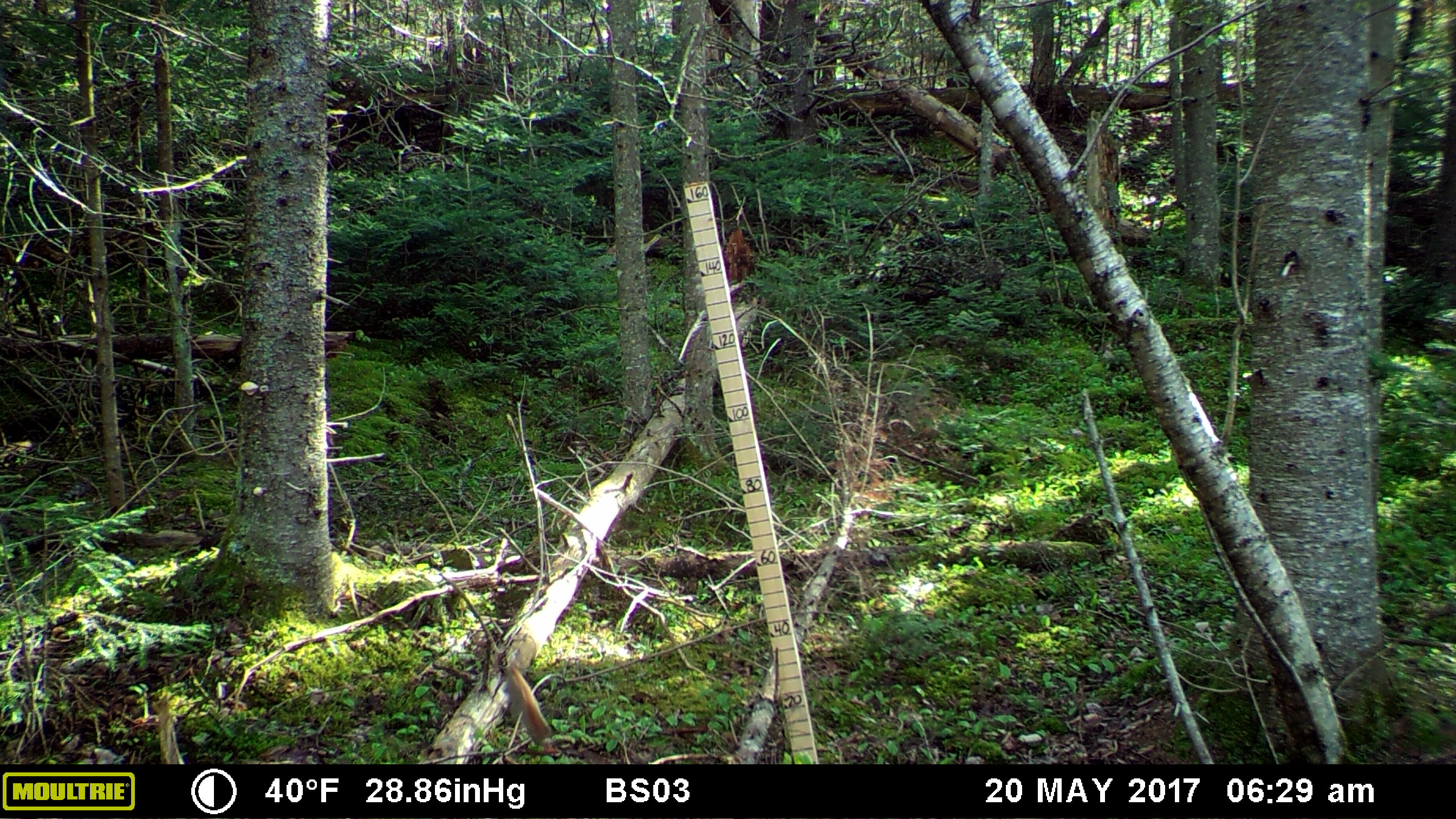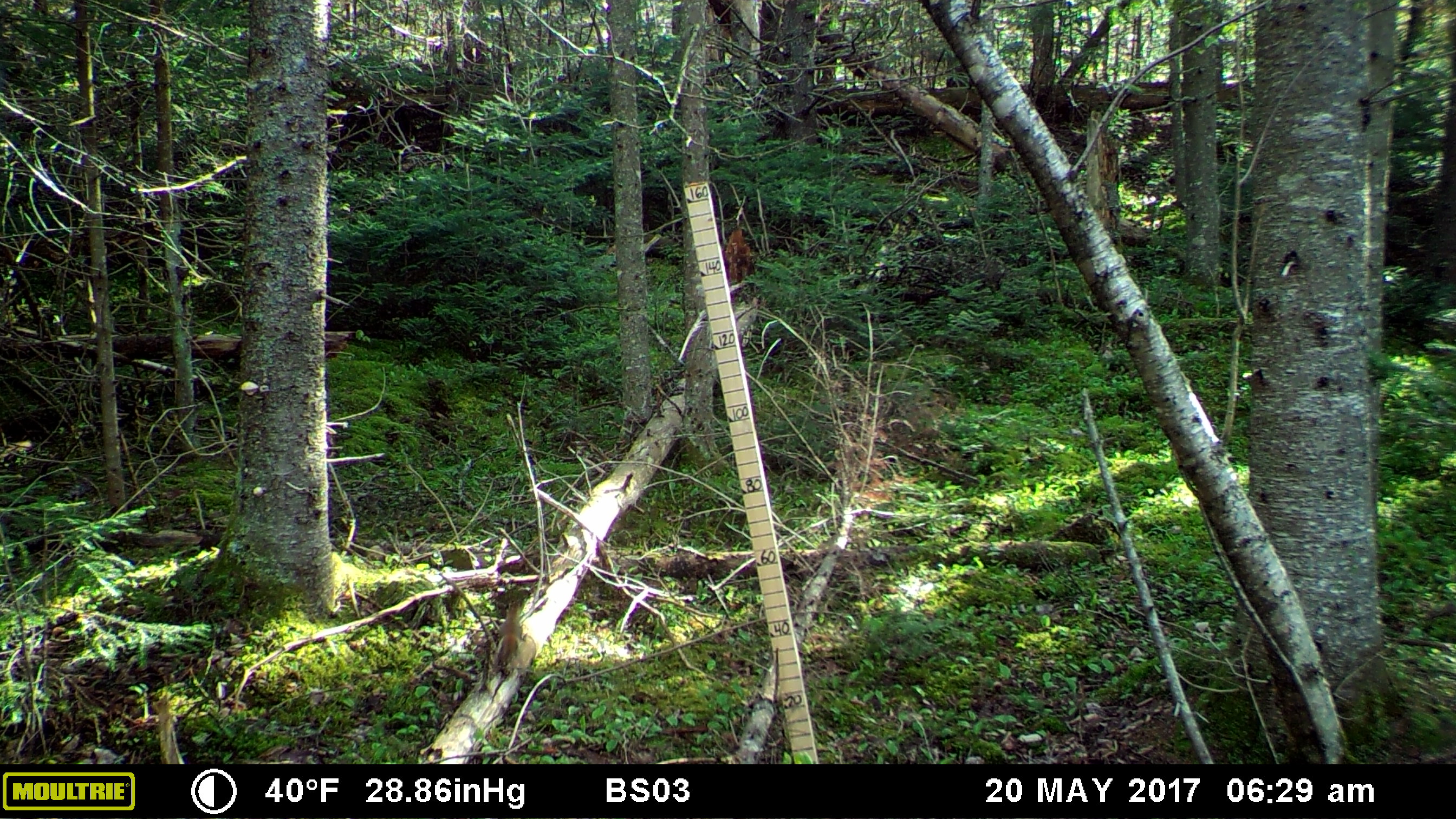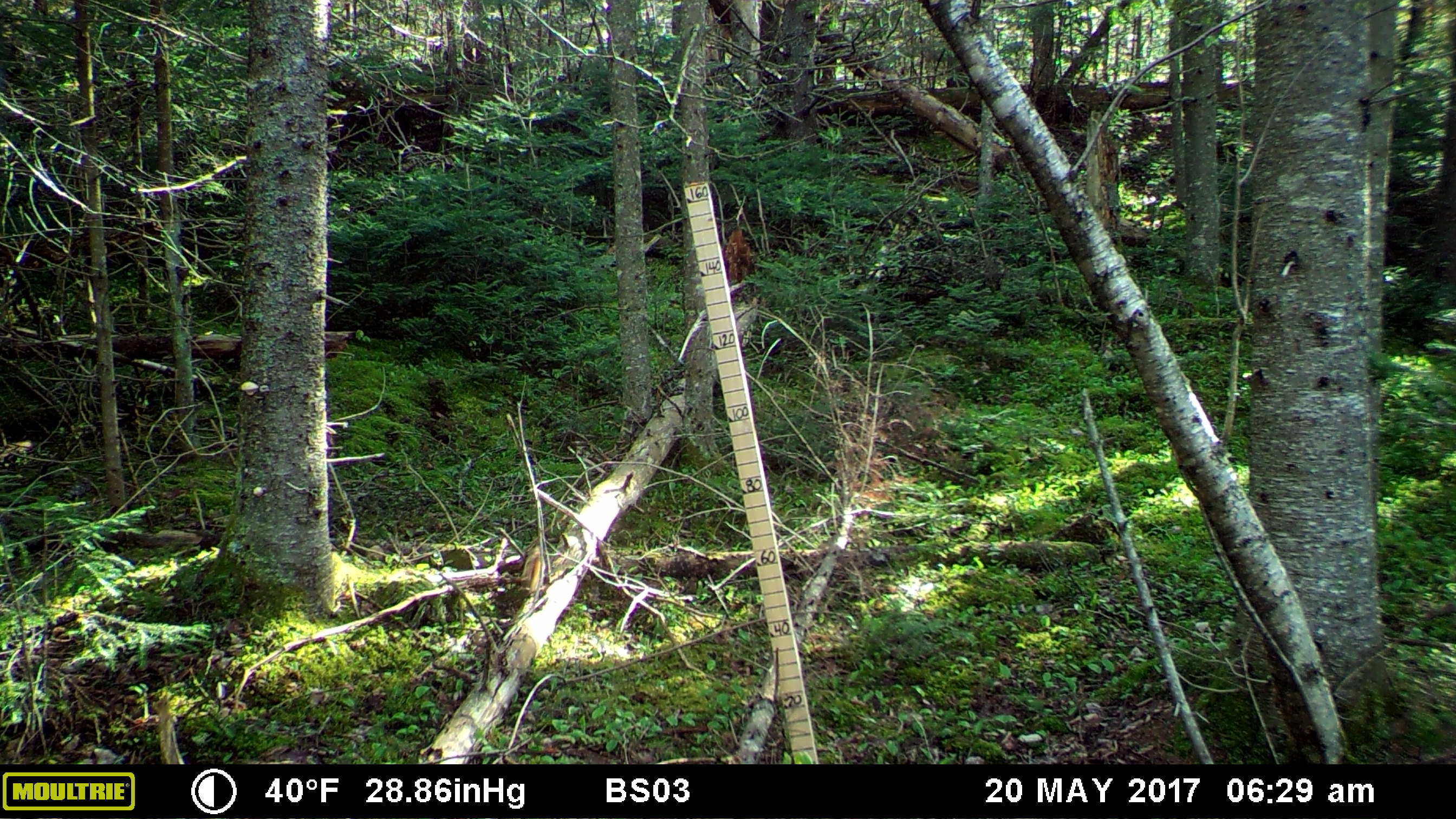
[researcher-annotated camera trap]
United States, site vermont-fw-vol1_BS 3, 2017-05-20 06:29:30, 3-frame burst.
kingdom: Animalia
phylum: Chordata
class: Mammalia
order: Rodentia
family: Sciuridae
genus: Tamiasciurus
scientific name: Tamiasciurus hudsonicus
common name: red squirrel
Red squirrel (Tamiasciurus hudsonicus).